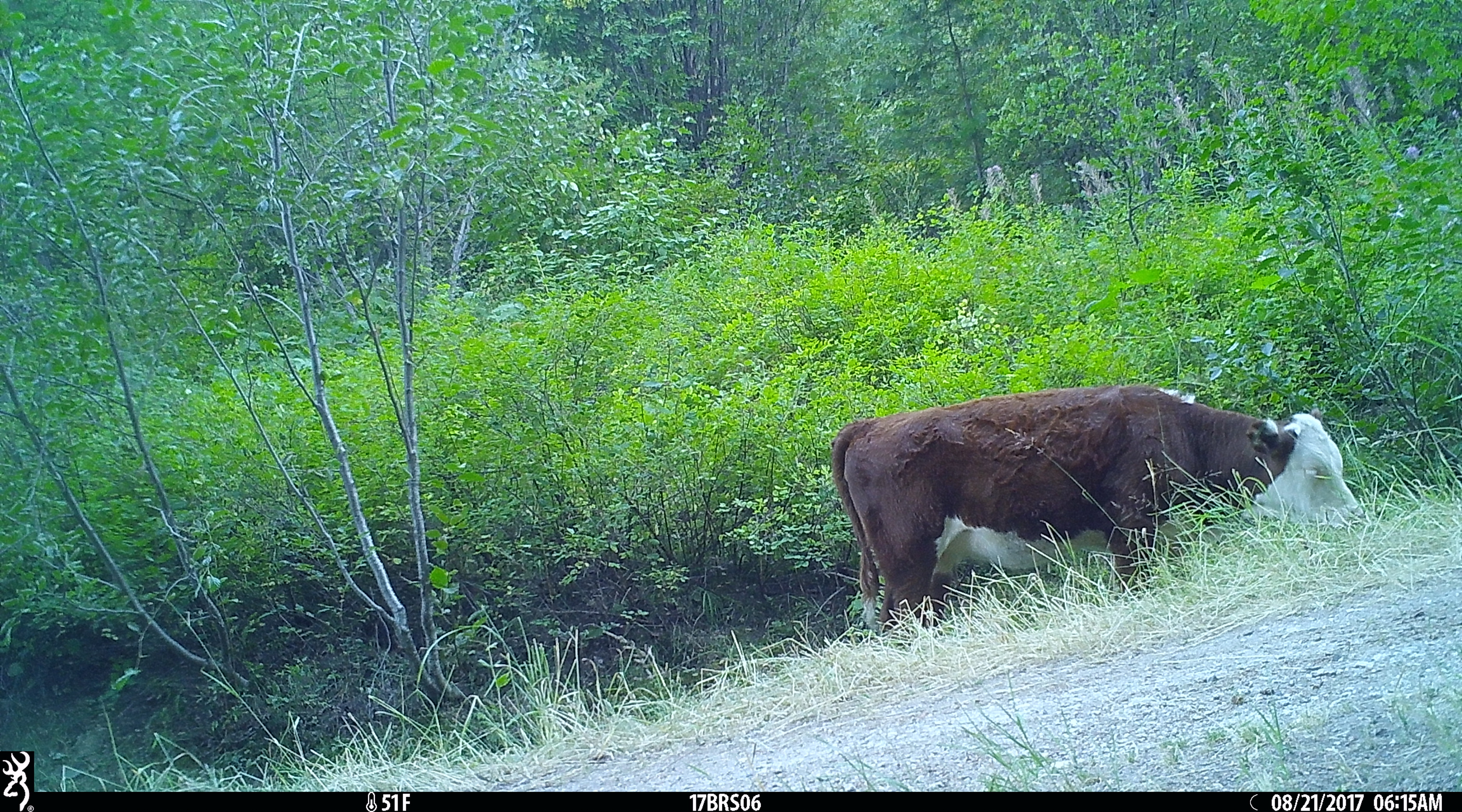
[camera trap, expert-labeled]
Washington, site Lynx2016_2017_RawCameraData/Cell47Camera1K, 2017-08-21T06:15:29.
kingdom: Animalia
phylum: Chordata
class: Mammalia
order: Artiodactyla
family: Bovidae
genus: Bos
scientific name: Bos taurus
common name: domestic cattle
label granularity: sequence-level